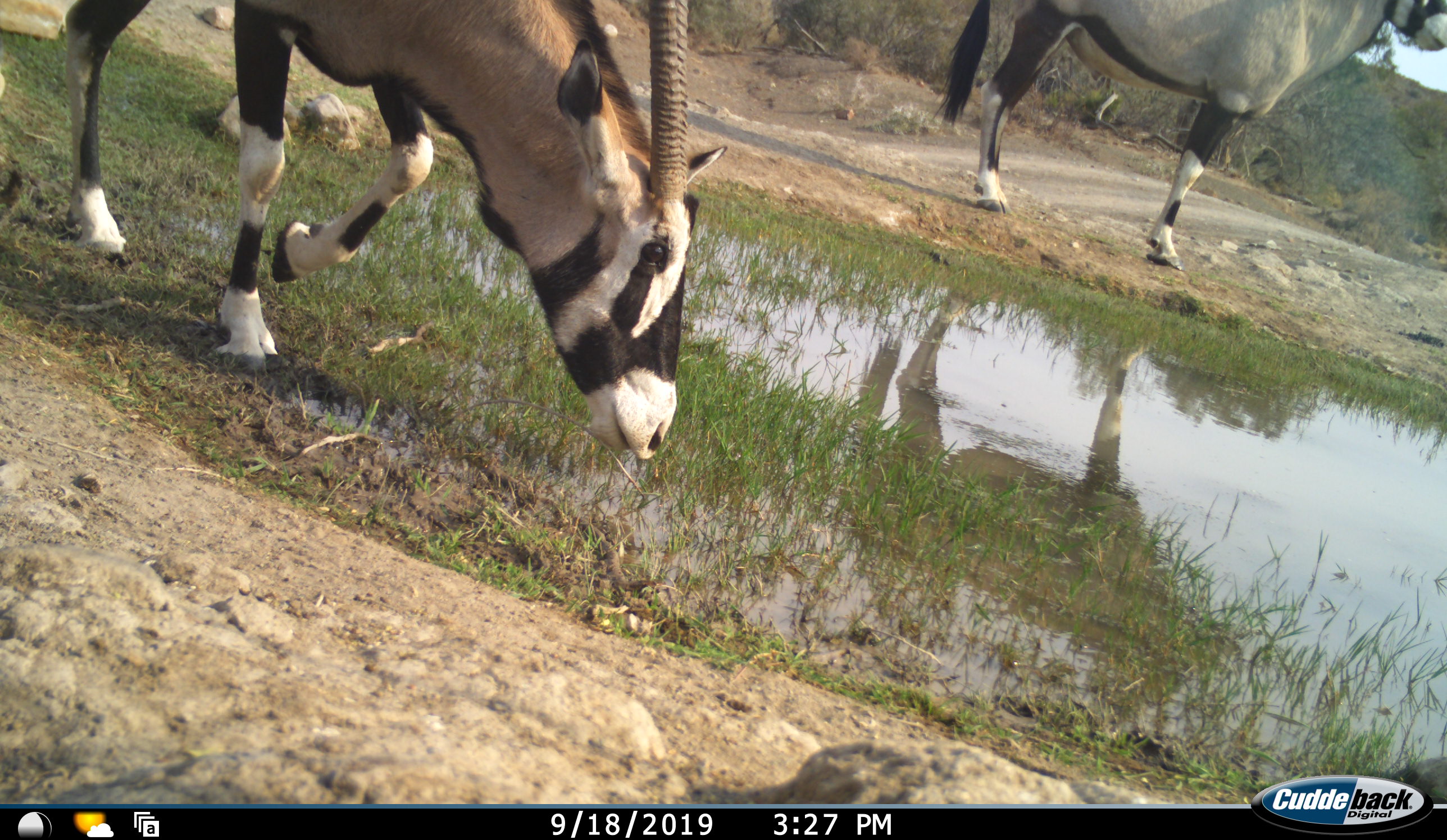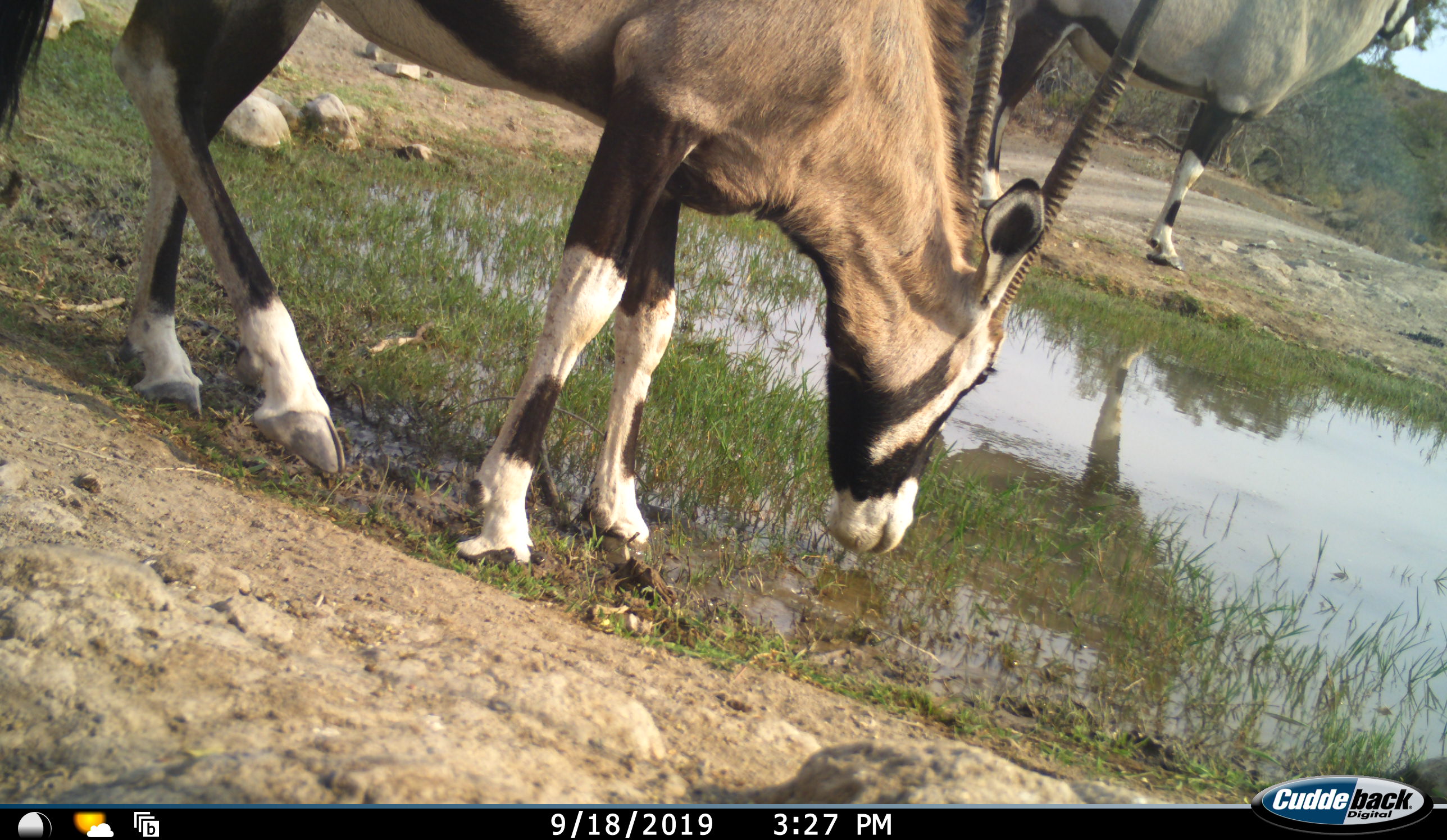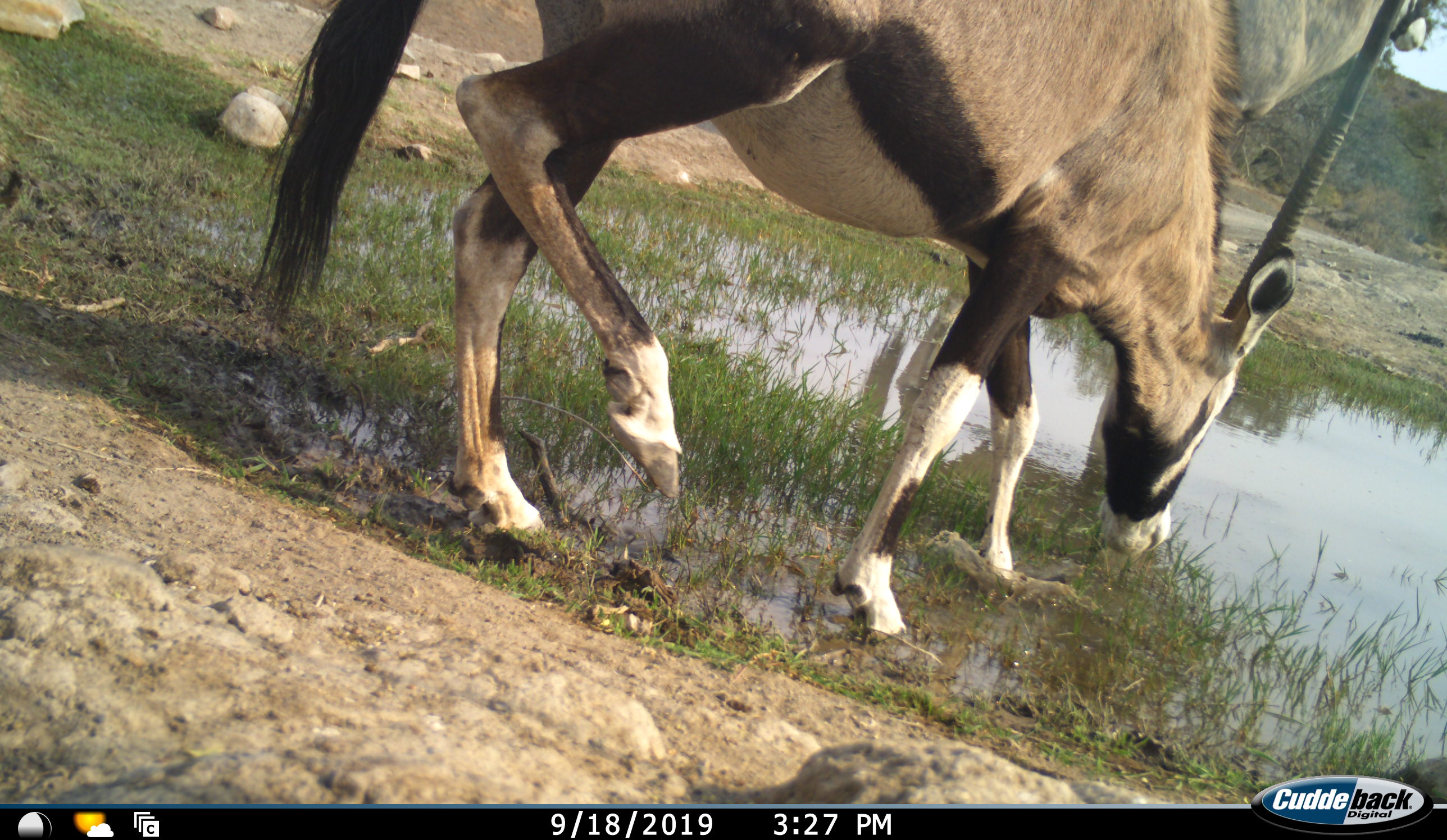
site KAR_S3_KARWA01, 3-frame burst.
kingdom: Animalia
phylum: Chordata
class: Mammalia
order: Artiodactyla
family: Bovidae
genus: Oryx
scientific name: Oryx gazella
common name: gemsbok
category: oryx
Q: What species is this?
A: Oryx (gemsbok) (Oryx gazella).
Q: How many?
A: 2.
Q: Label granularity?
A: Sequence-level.